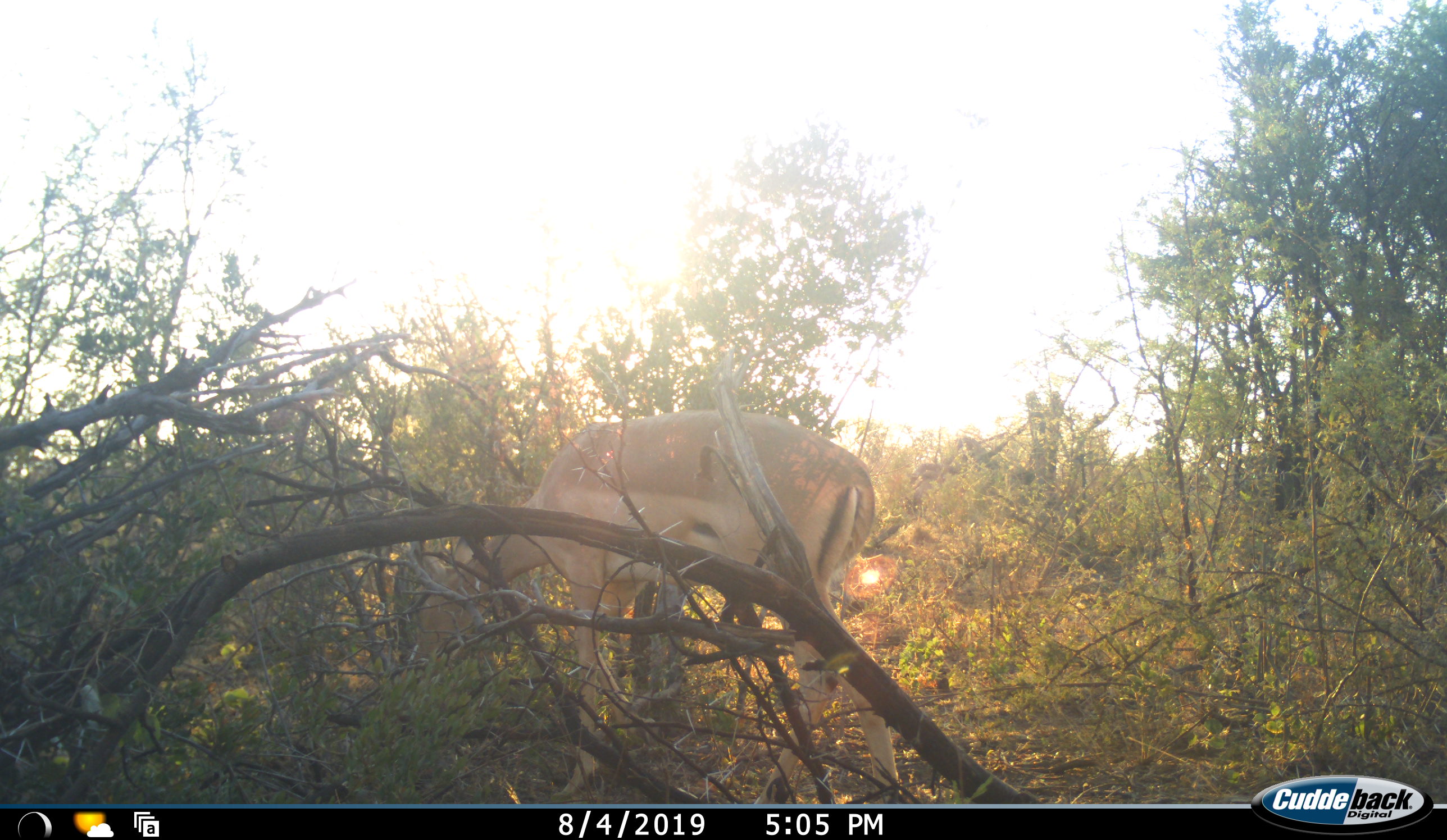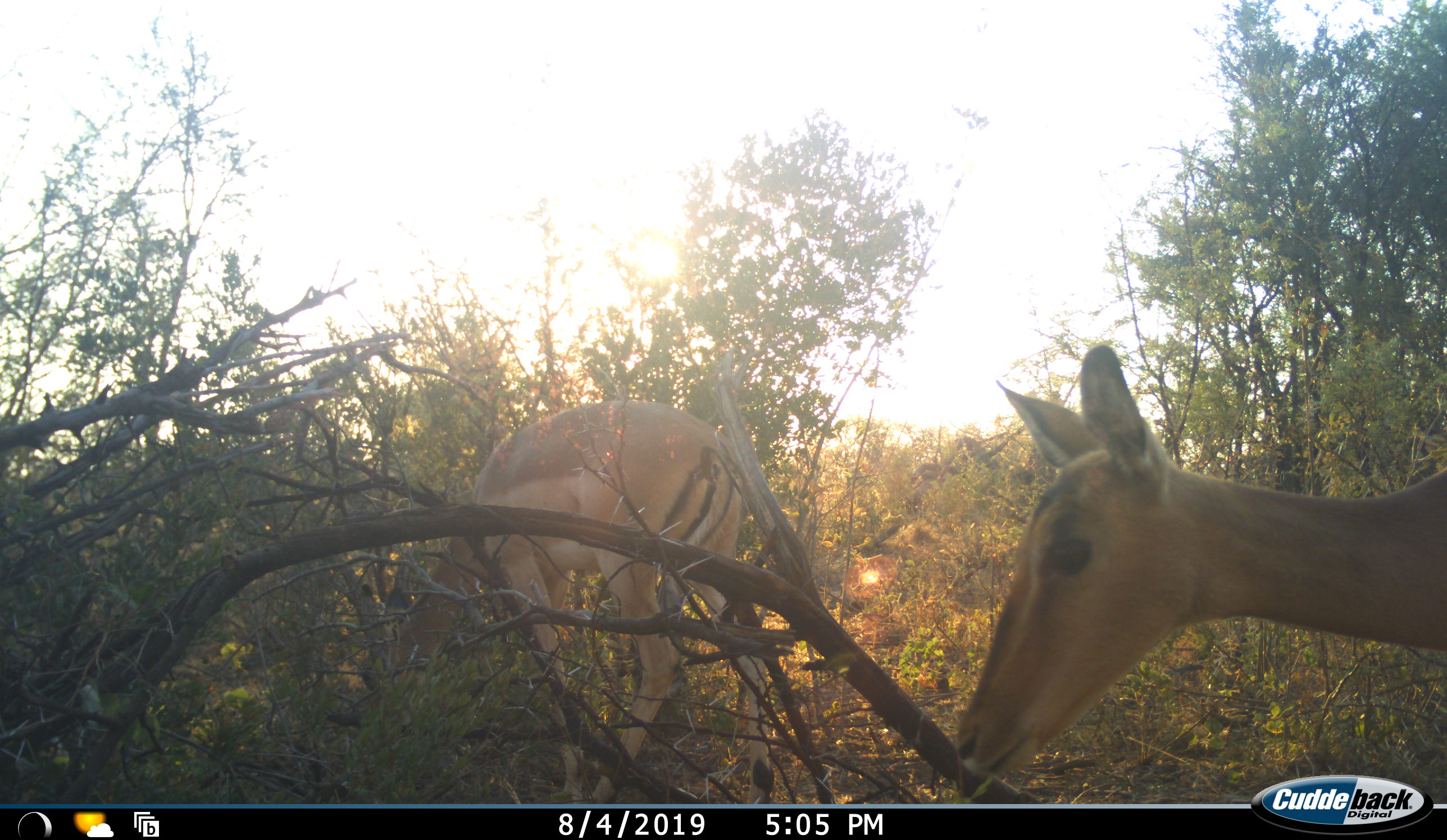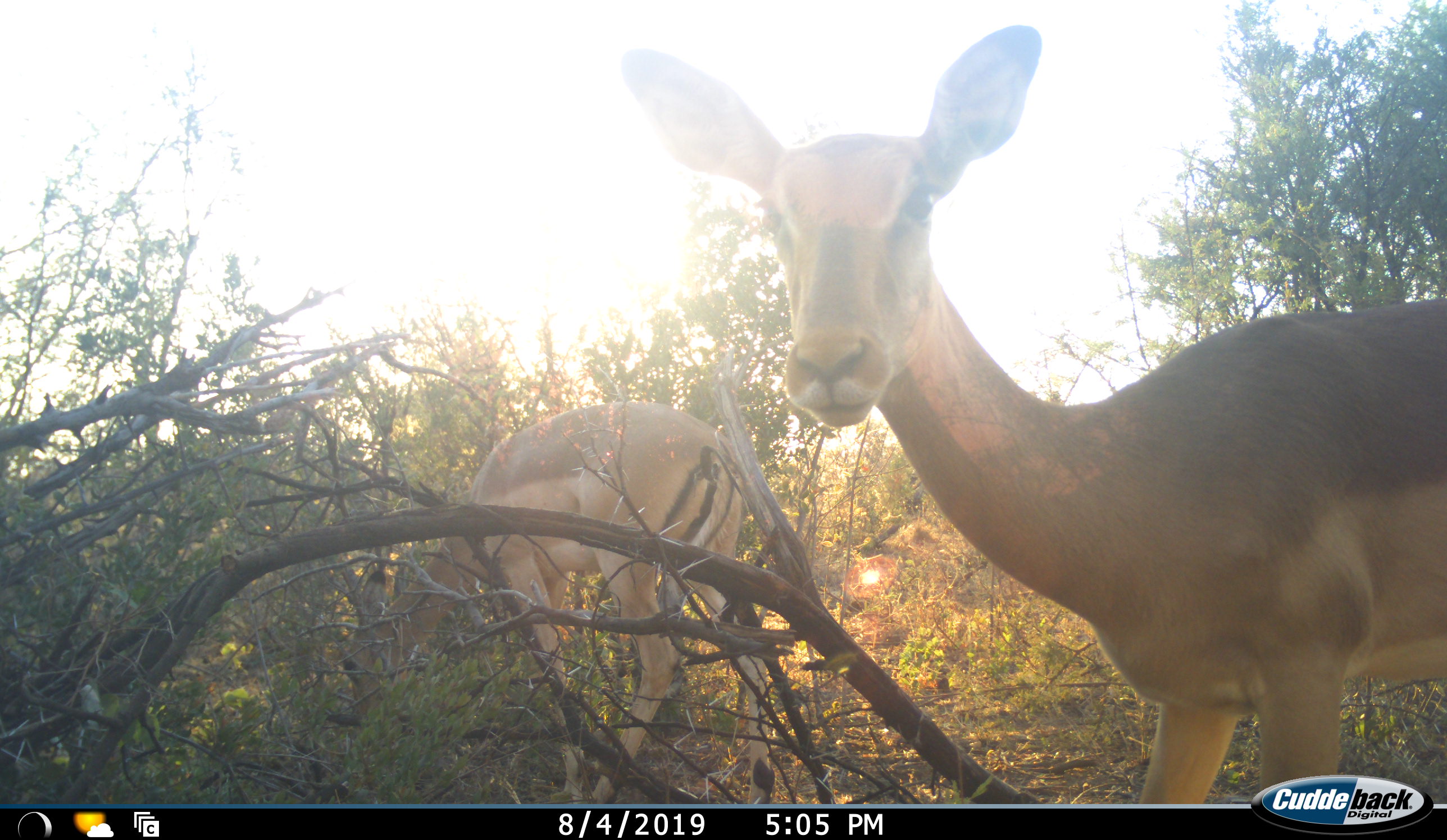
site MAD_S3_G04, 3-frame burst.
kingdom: Animalia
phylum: Chordata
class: Mammalia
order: Artiodactyla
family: Bovidae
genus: Aepyceros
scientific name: Aepyceros melampus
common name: impala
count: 2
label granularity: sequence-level